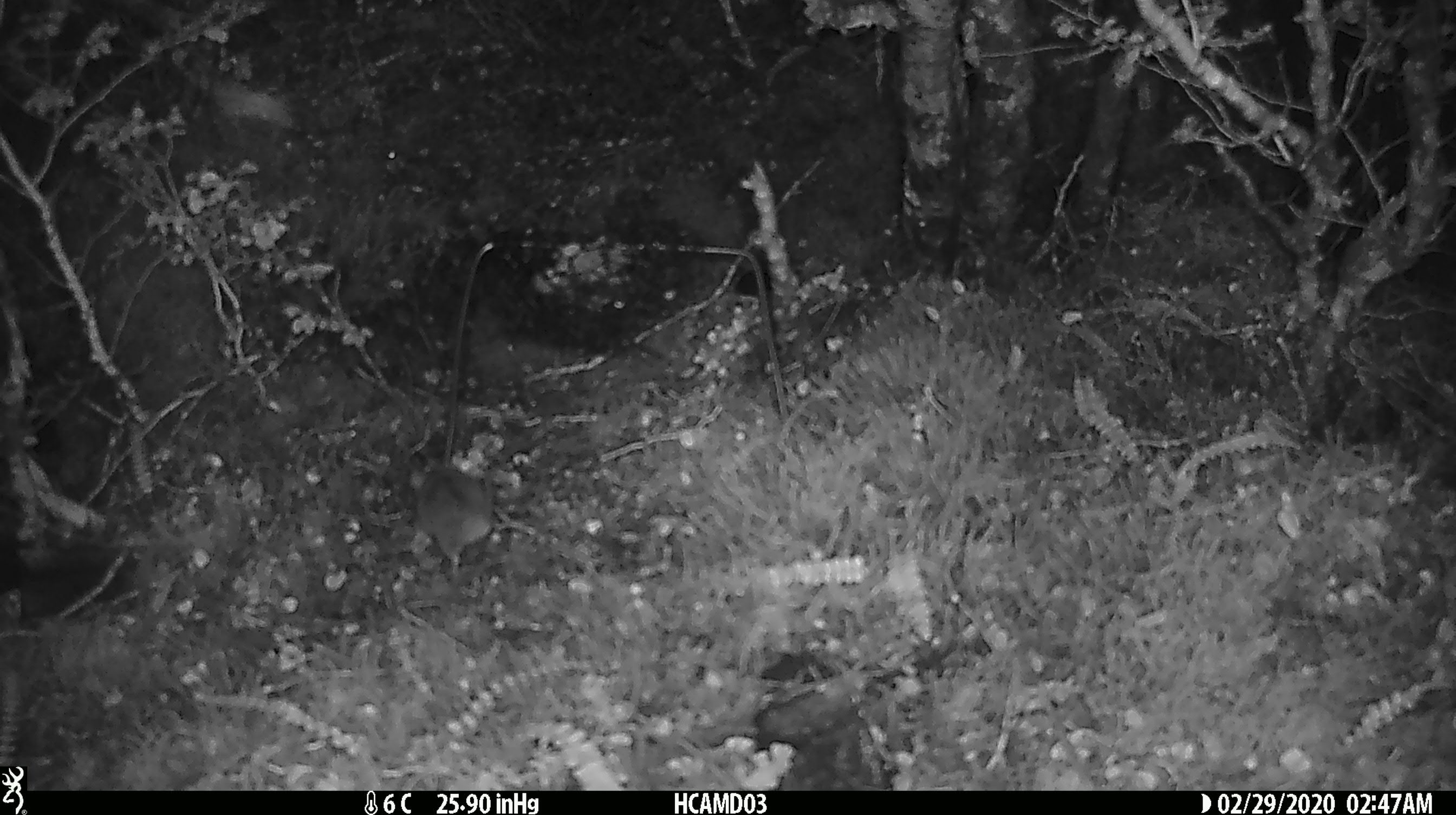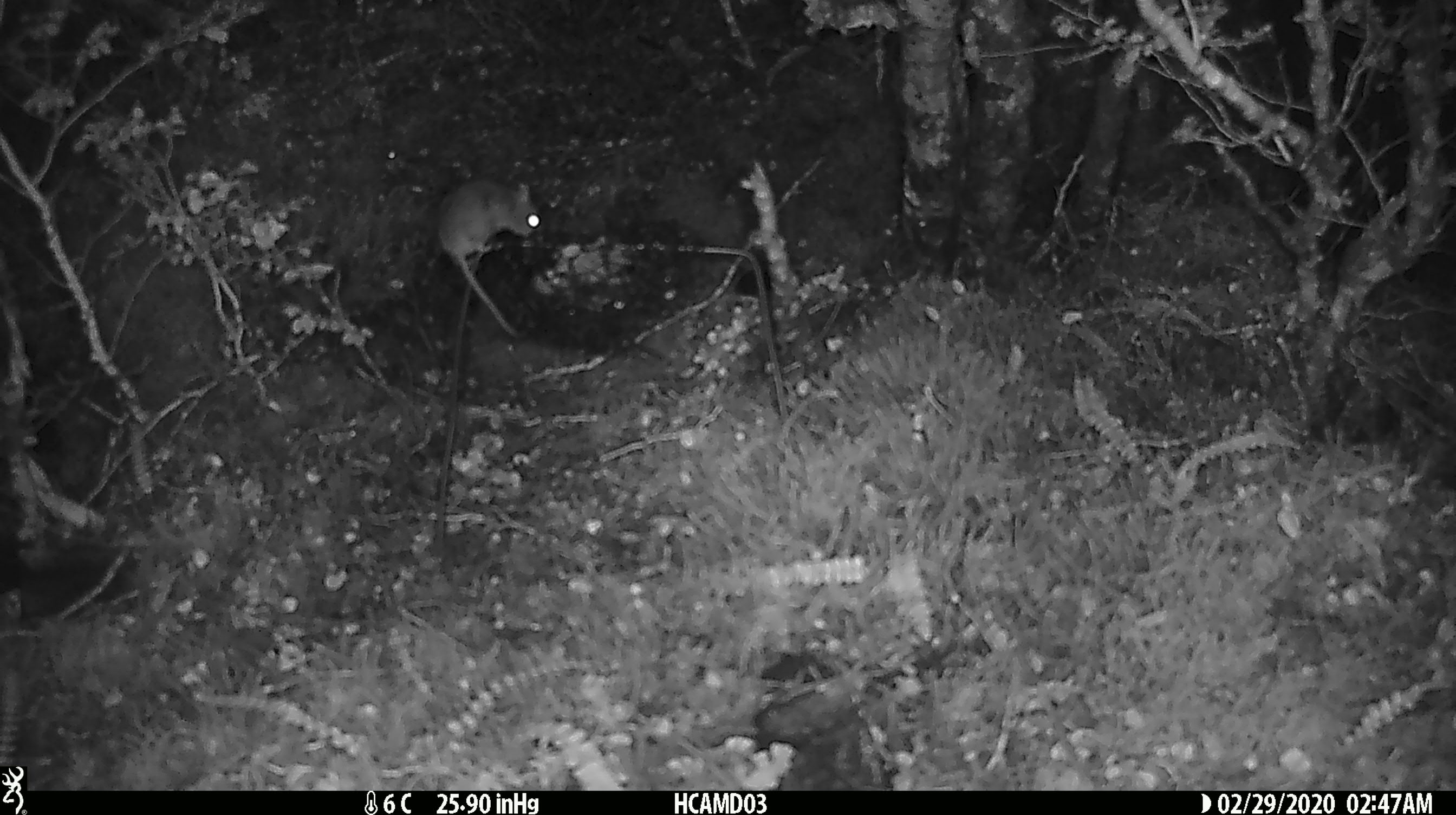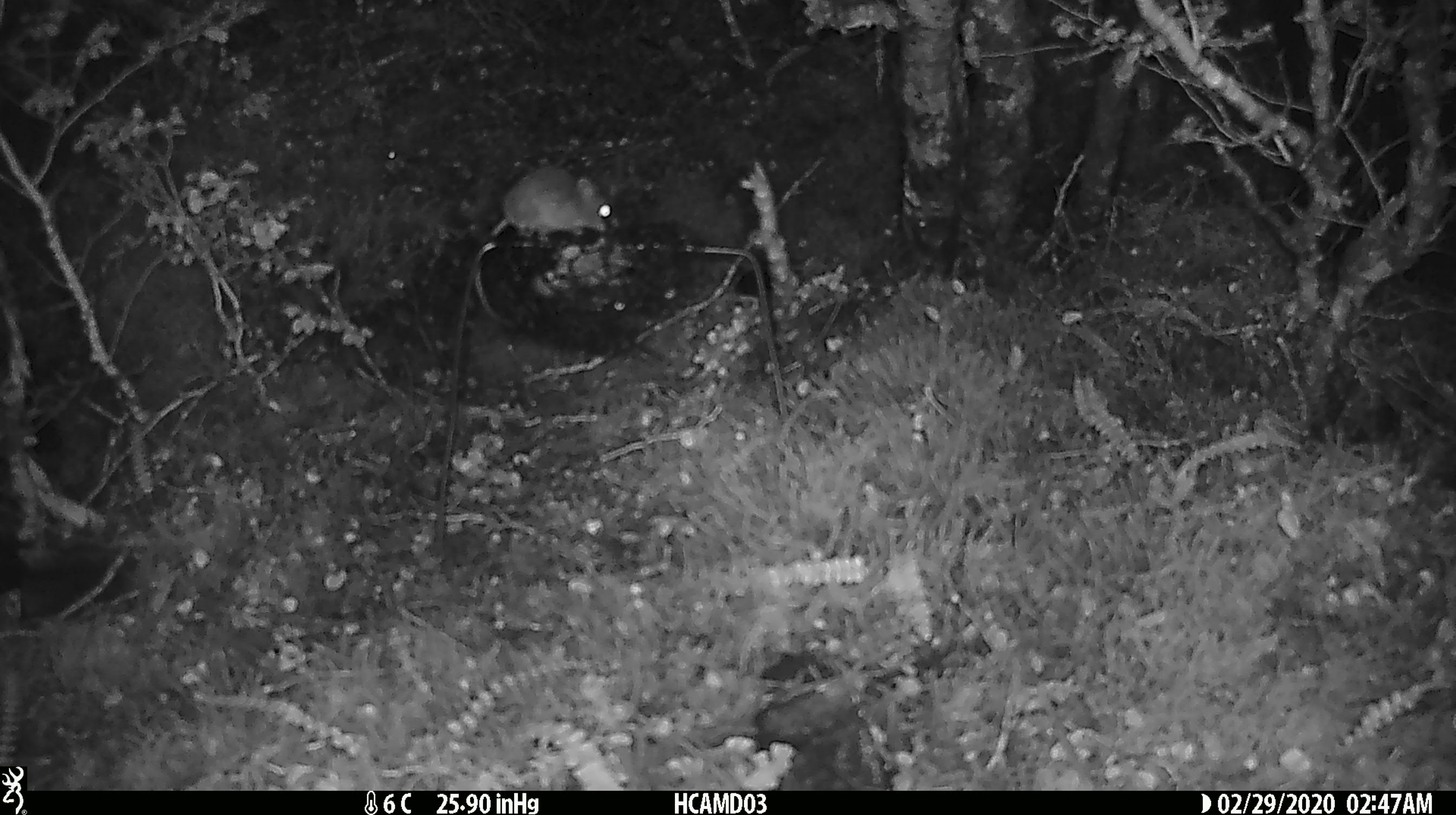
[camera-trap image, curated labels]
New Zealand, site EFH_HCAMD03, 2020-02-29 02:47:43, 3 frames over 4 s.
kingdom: Animalia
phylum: Chordata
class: Mammalia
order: Rodentia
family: Muridae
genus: Mus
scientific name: Mus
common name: mouse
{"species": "mouse (Mus)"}